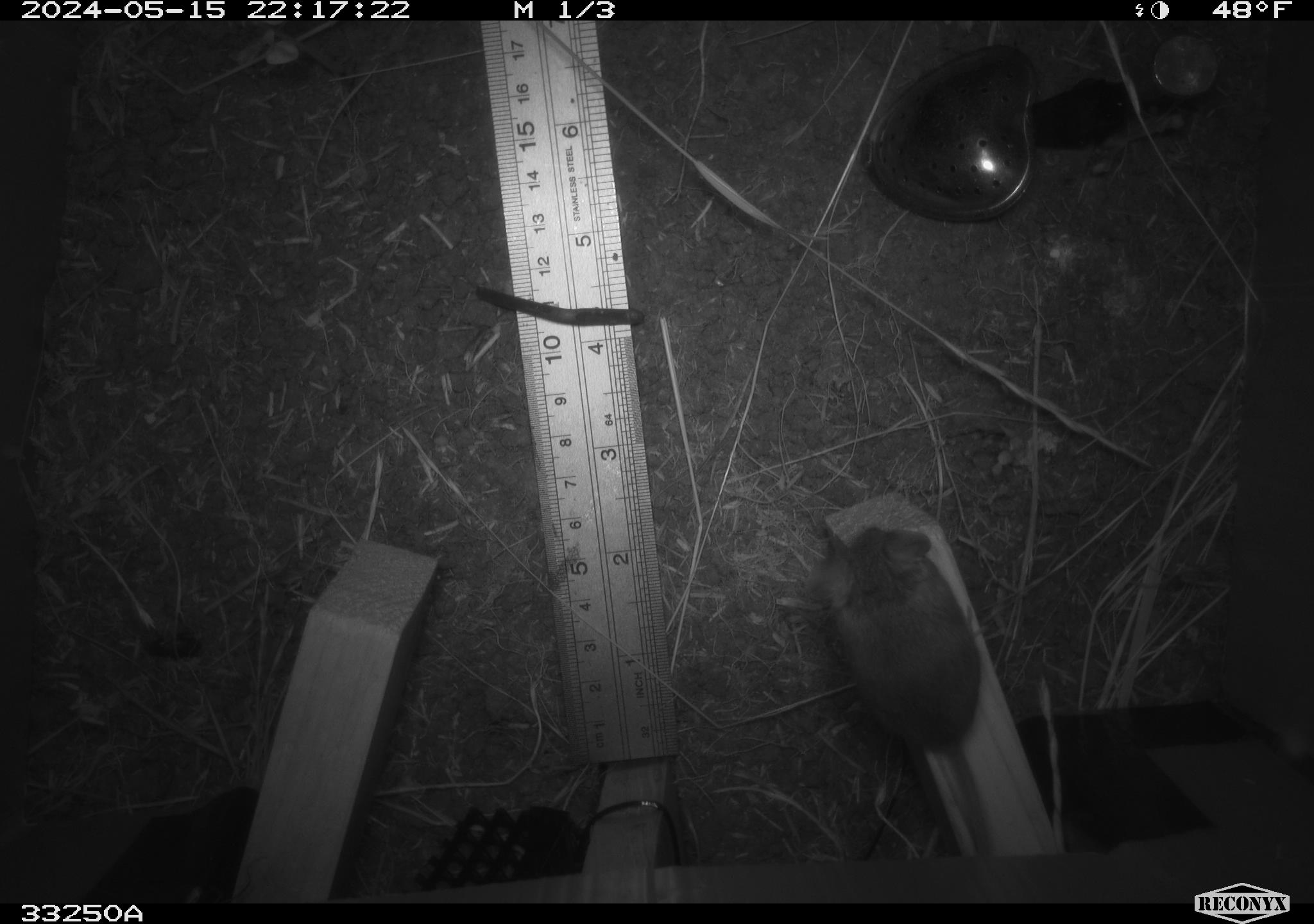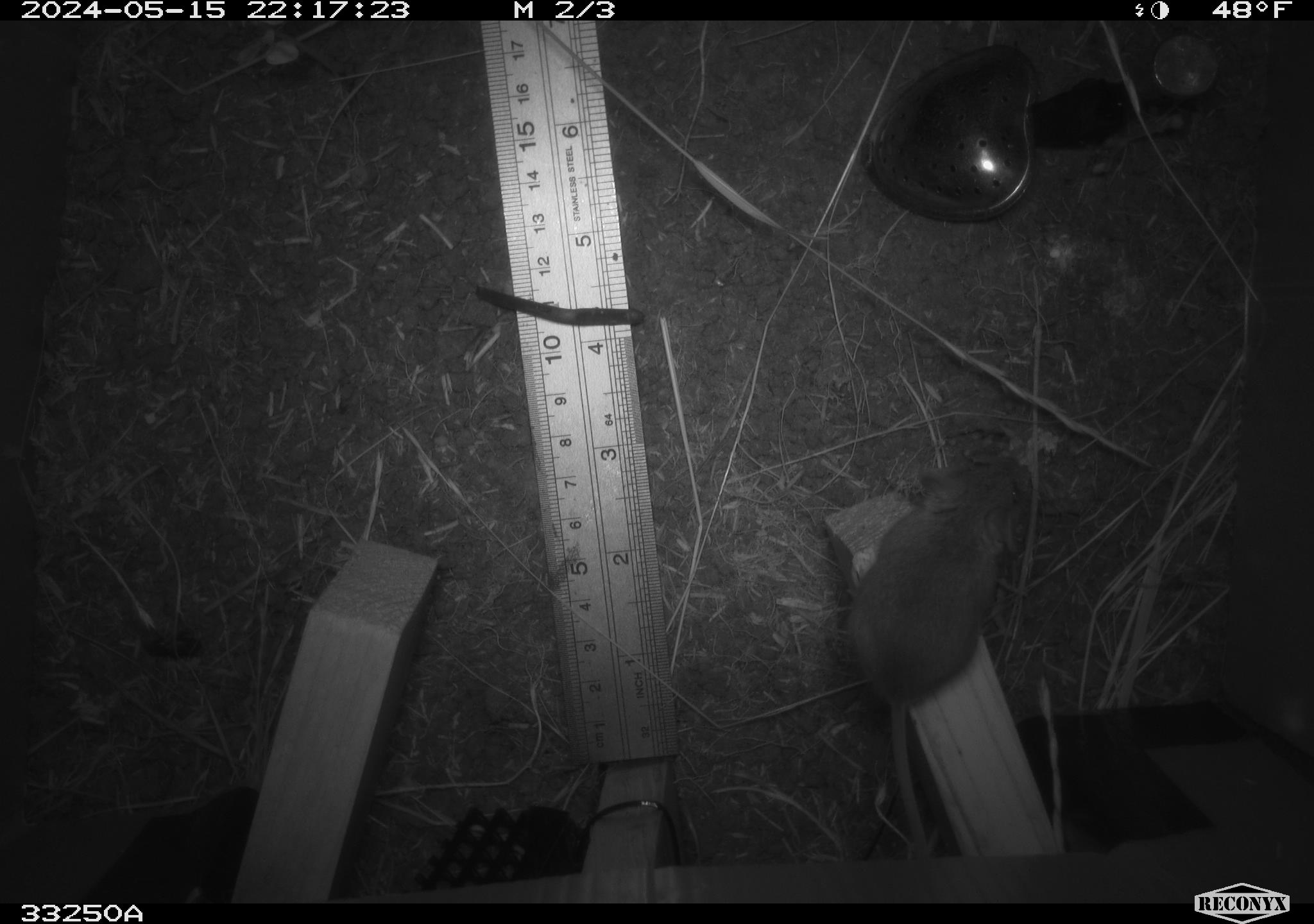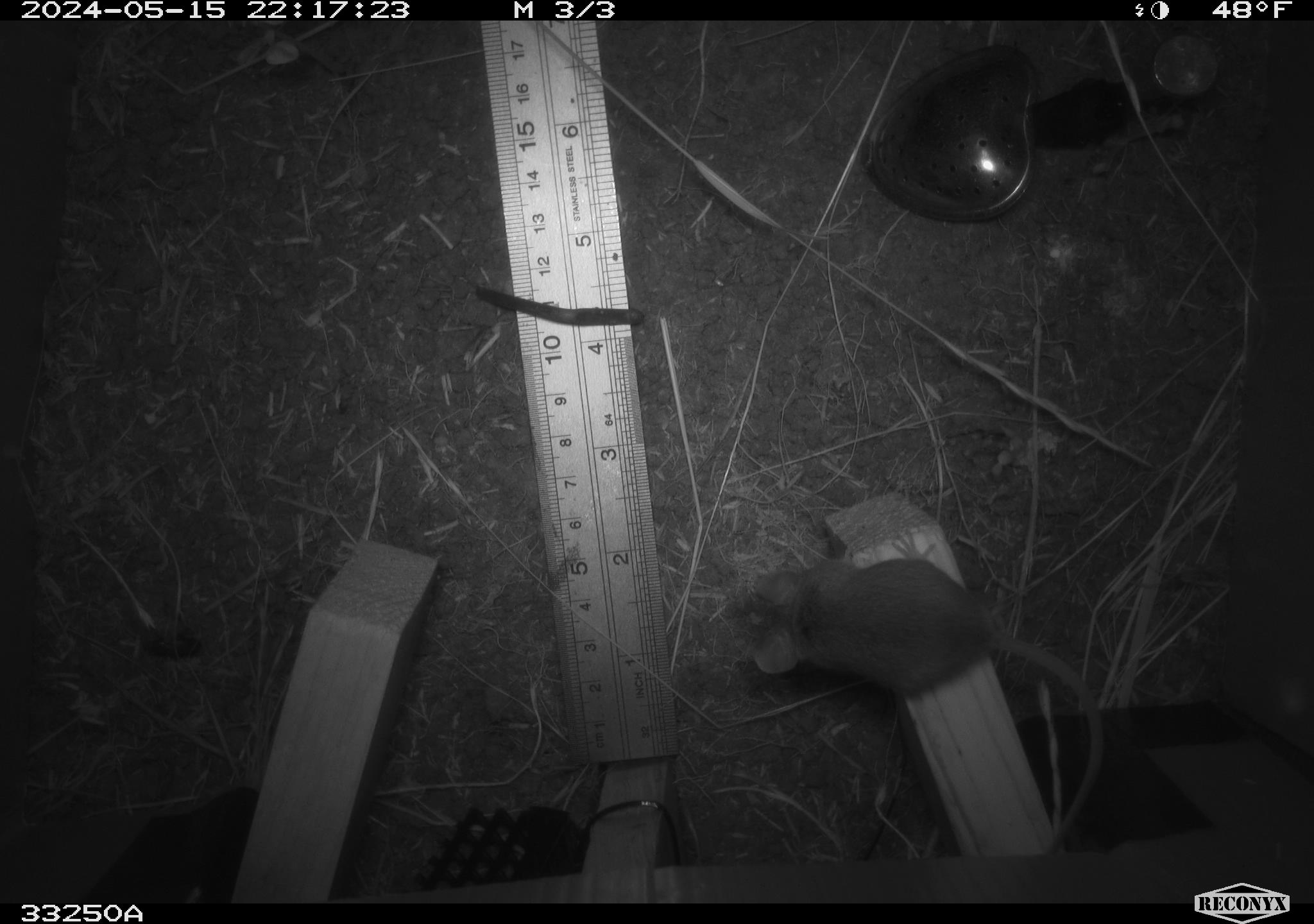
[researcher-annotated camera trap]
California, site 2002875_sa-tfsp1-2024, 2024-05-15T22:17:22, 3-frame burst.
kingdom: Animalia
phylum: Chordata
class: Mammalia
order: Rodentia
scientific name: Rodentia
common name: mouse species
Mouse species (Rodentia).